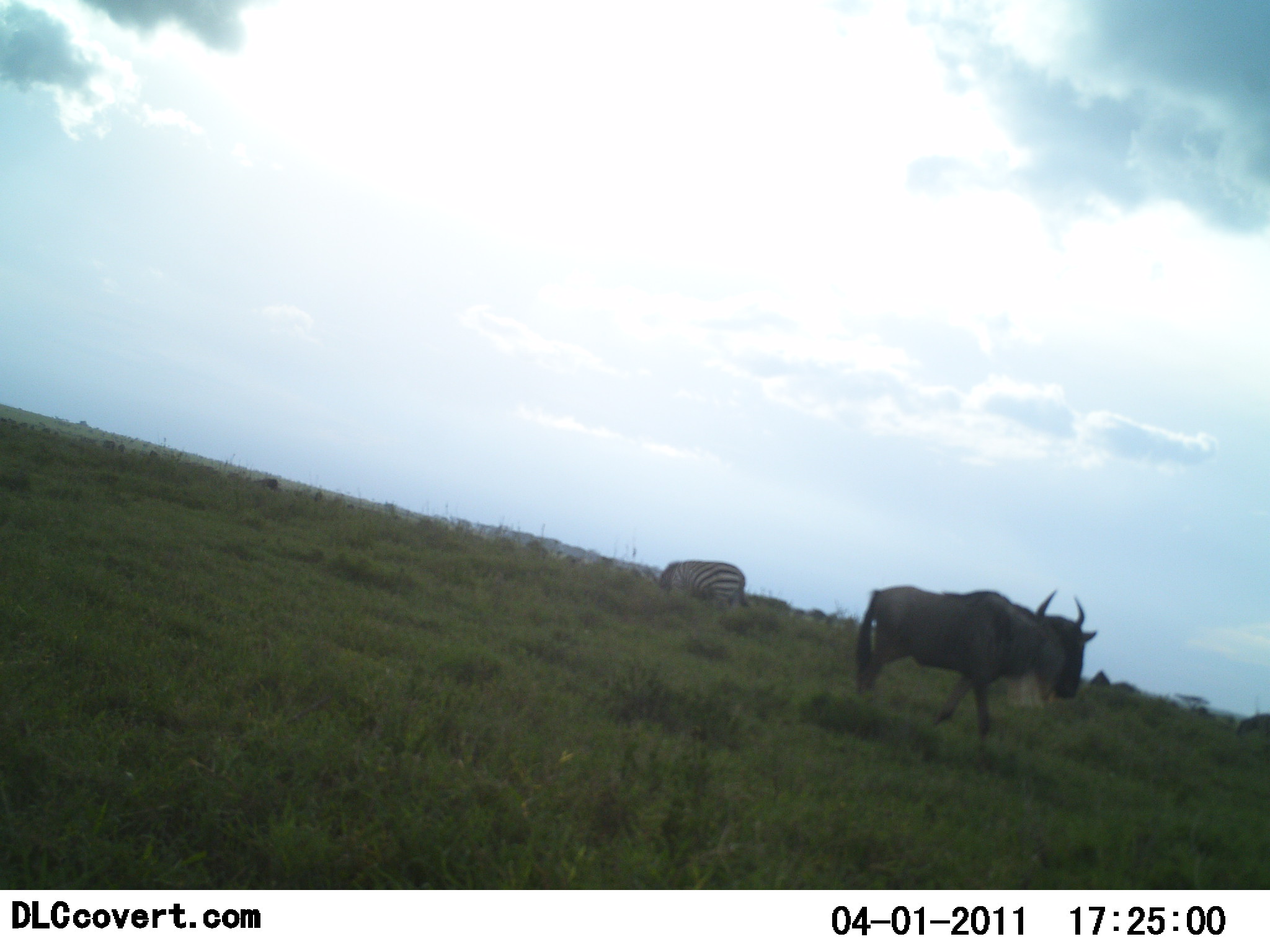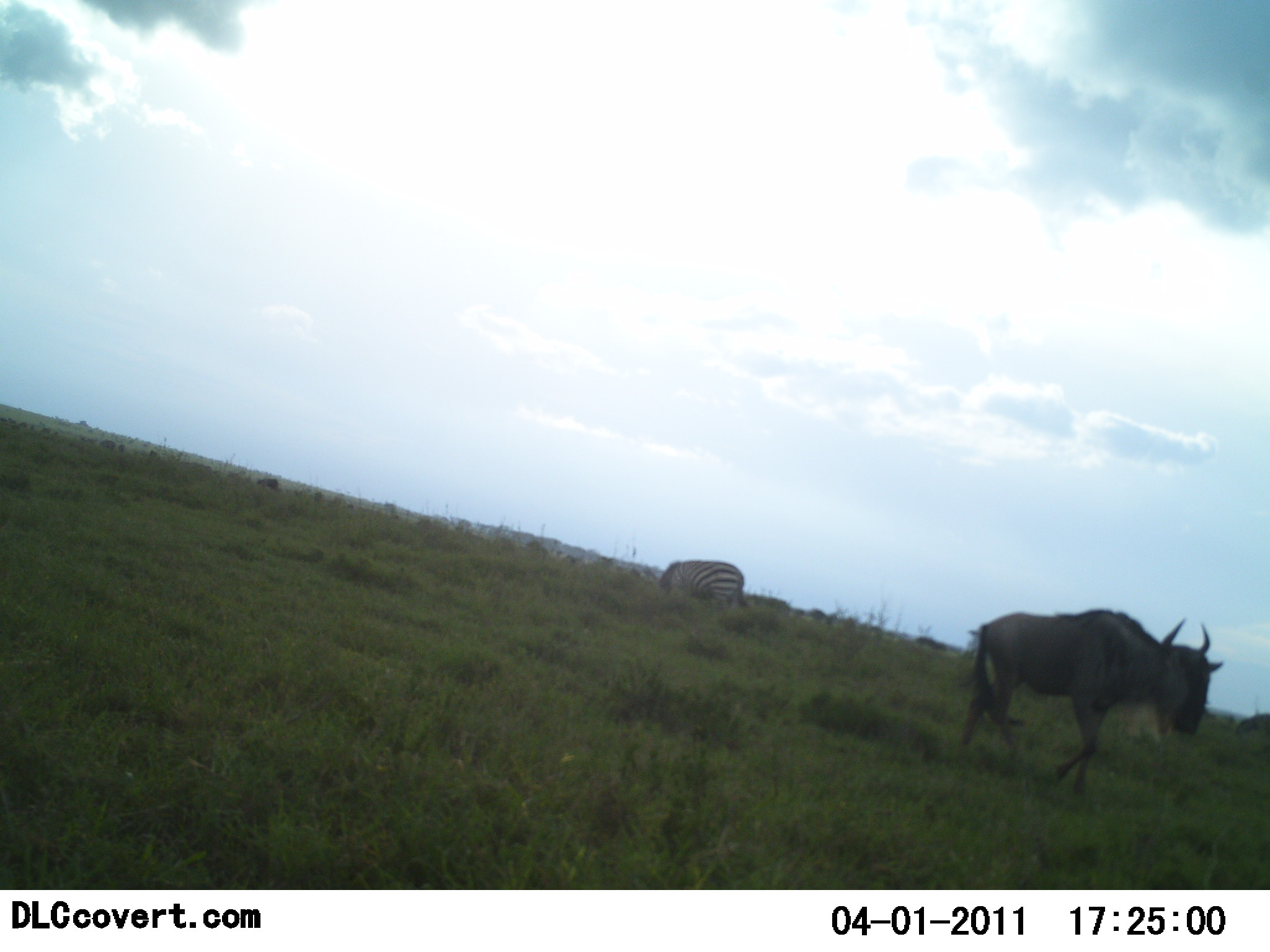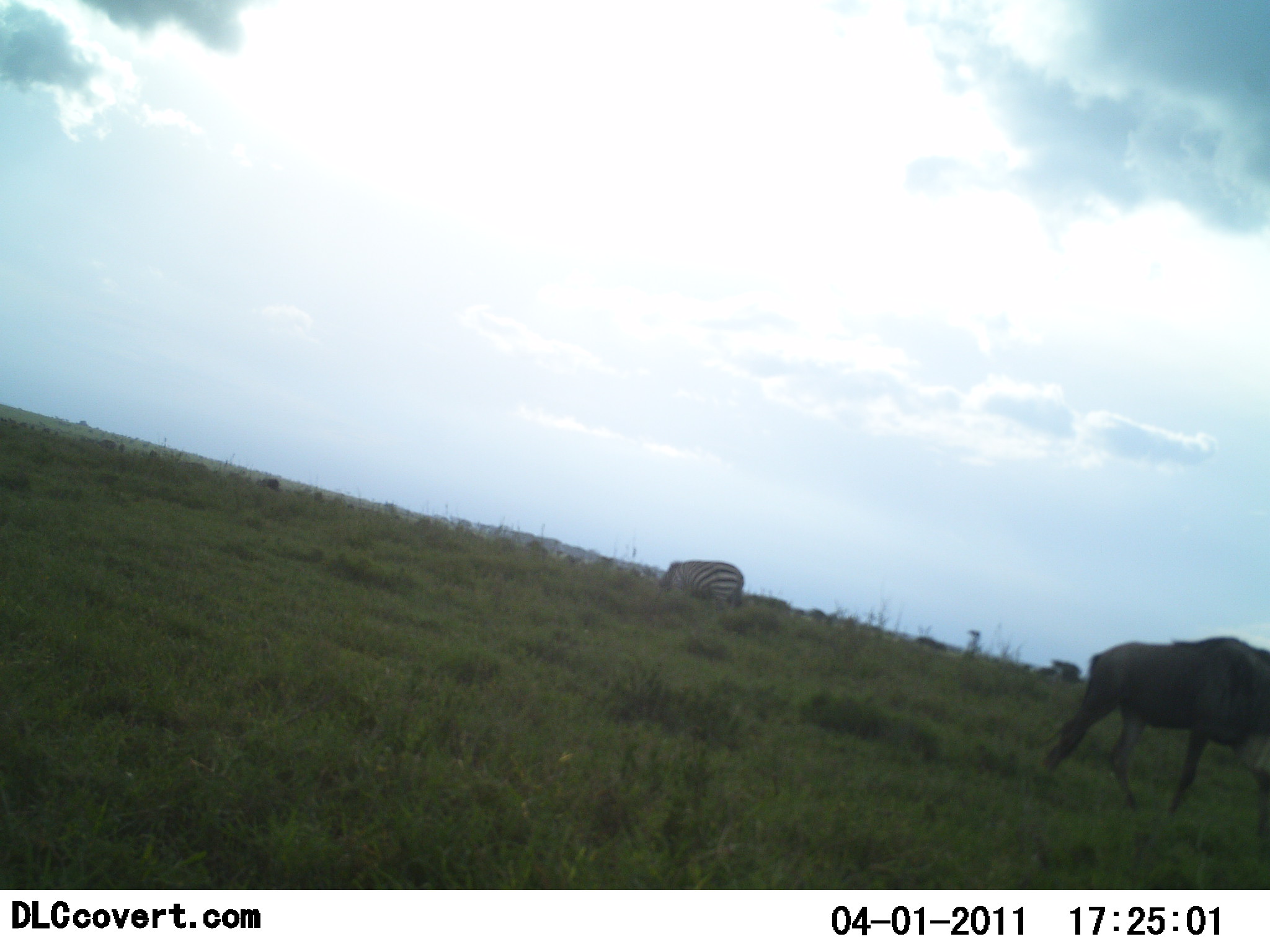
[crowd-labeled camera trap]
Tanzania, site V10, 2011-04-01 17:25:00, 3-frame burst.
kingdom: Animalia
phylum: Chordata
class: Mammalia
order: Artiodactyla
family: Bovidae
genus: Connochaetes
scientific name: Connochaetes taurinus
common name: blue wildebeest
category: wildebeest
Wildebeest (blue wildebeest) (Connochaetes taurinus), count 1. Behavior (volunteer vote fractions): standing 0%, resting 0%, moving 100%, interacting 0%. Young present (vote fraction): 0%. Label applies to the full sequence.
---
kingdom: Animalia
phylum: Chordata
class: Mammalia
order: Perissodactyla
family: Equidae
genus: Equus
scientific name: Equus quagga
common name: plains zebra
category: zebra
Zebra (plains zebra) (Equus quagga), count 1. Behavior (volunteer vote fractions): standing 31%, resting 0%, moving 0%, interacting 0%. Young present (vote fraction): 0%. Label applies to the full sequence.